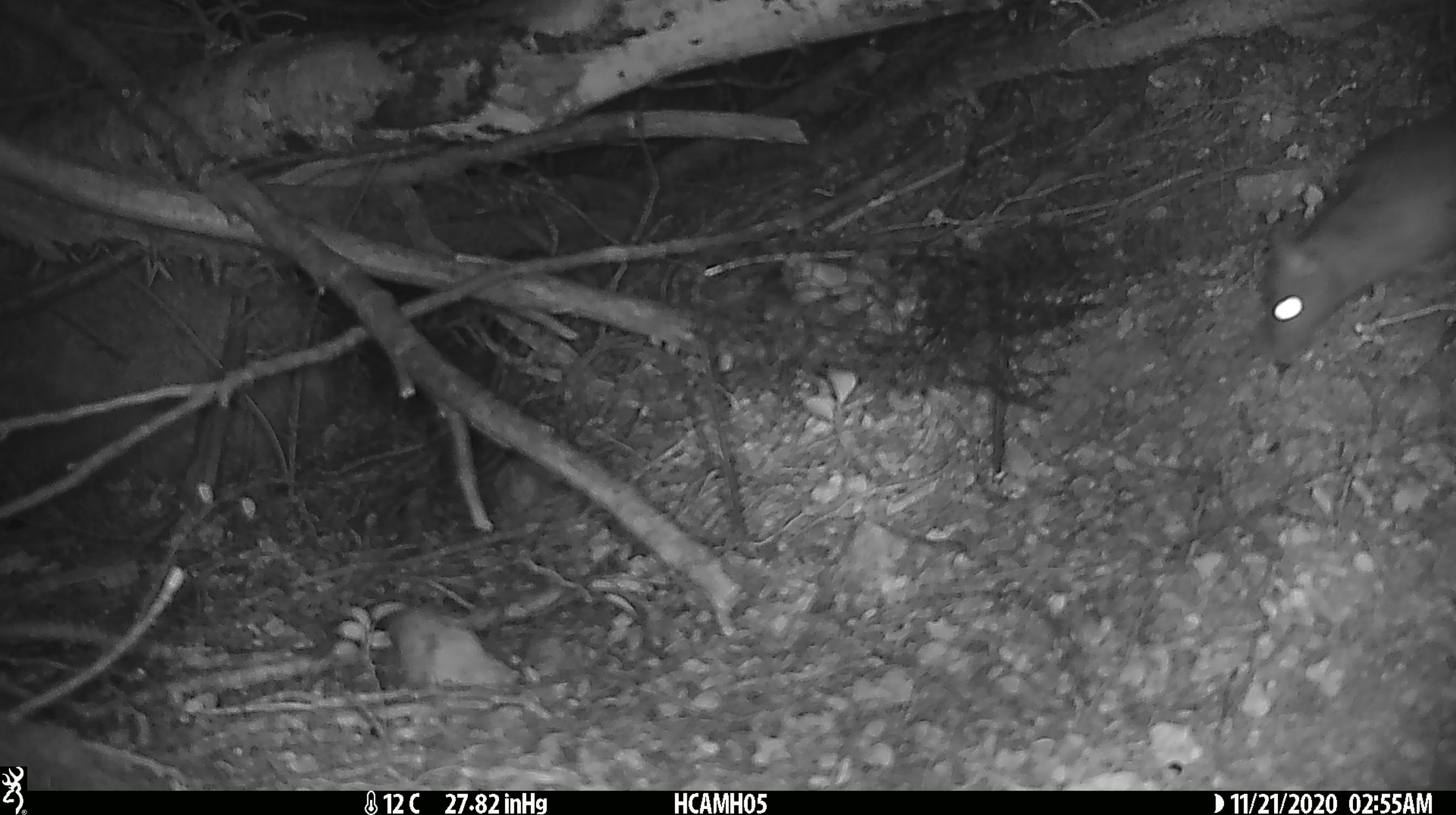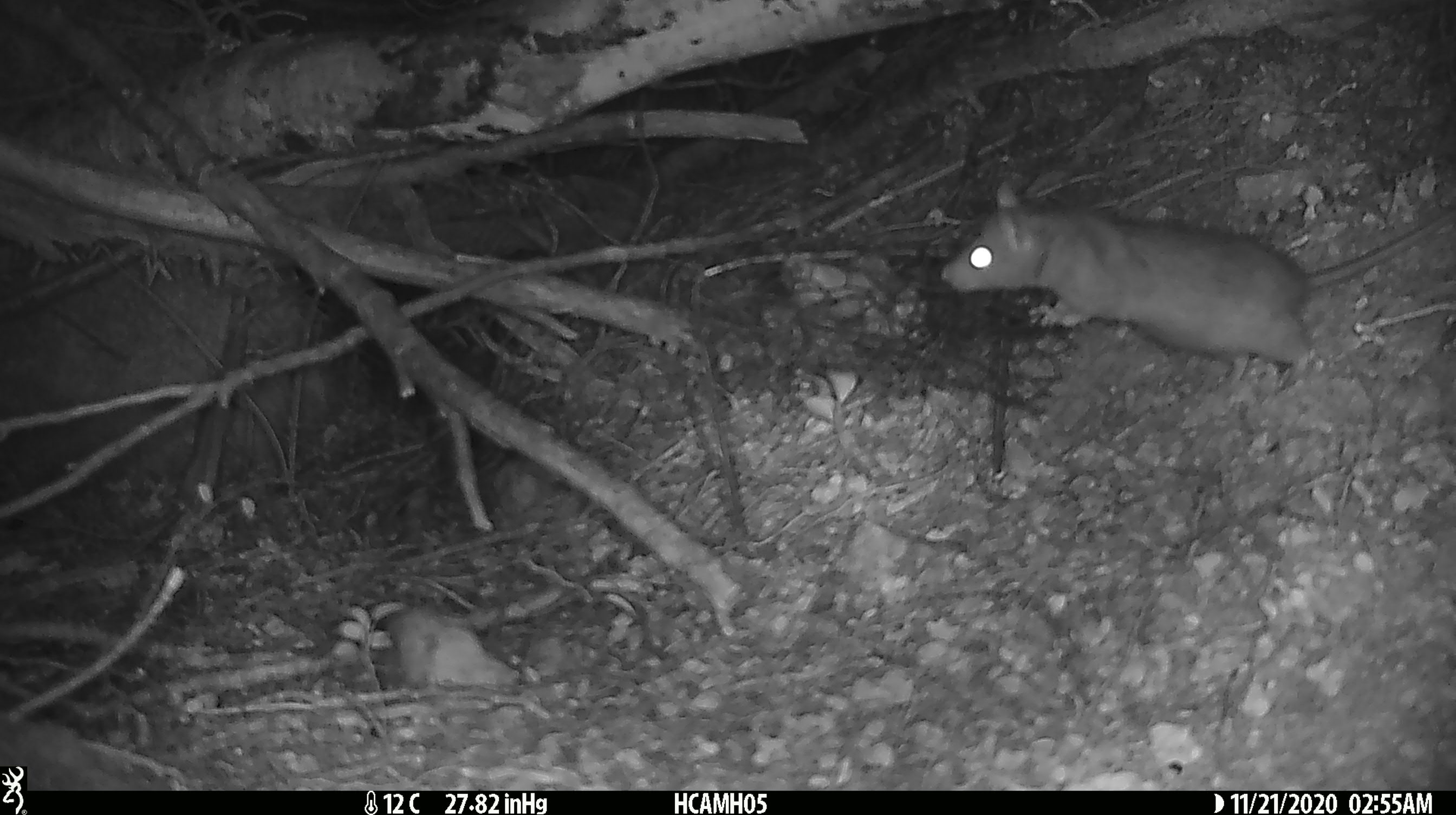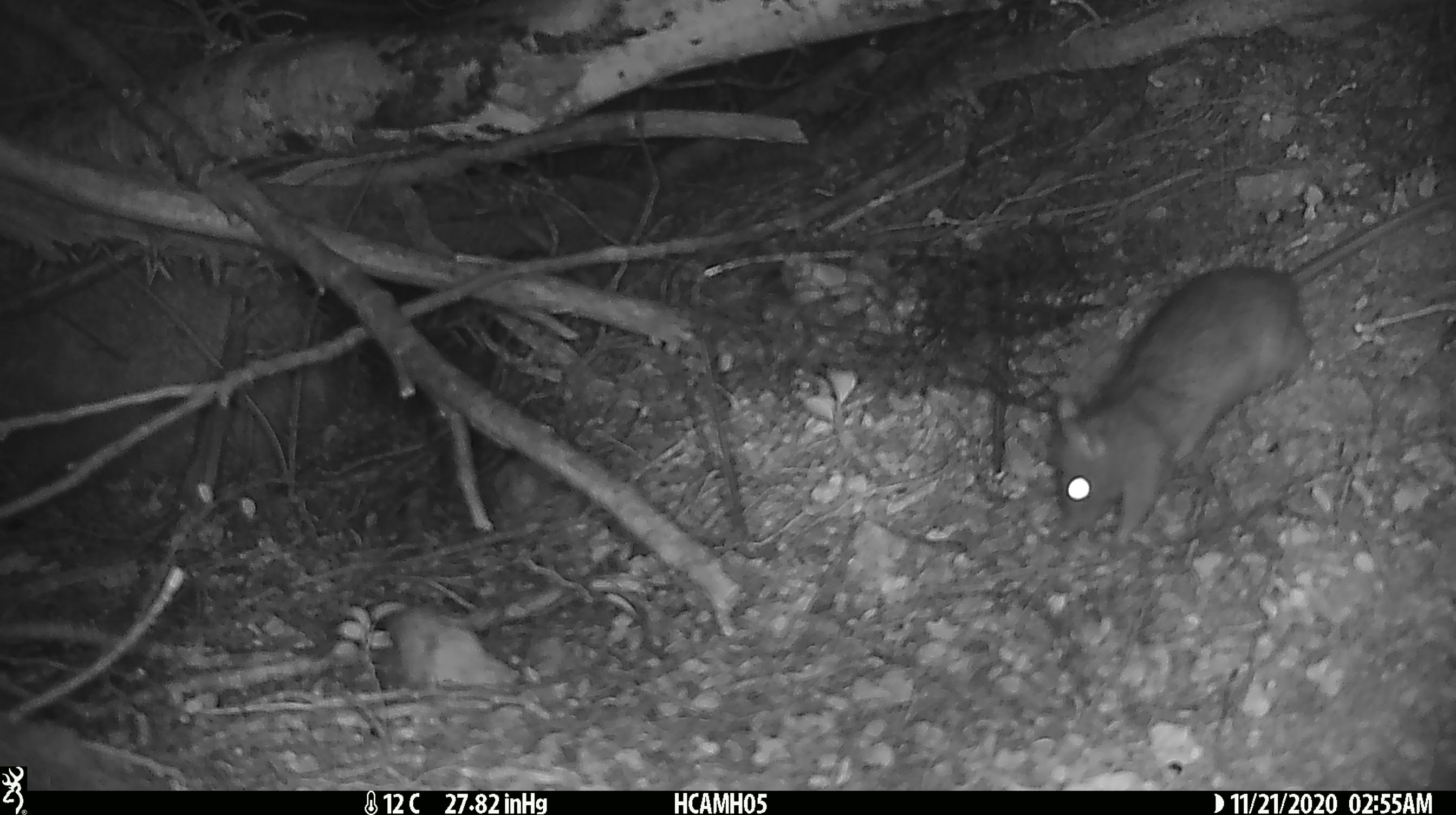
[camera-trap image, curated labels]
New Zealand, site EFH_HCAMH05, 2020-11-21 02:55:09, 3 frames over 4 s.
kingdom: Animalia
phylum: Chordata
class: Mammalia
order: Rodentia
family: Muridae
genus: Rattus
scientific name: Rattus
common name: rat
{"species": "rat (Rattus)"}